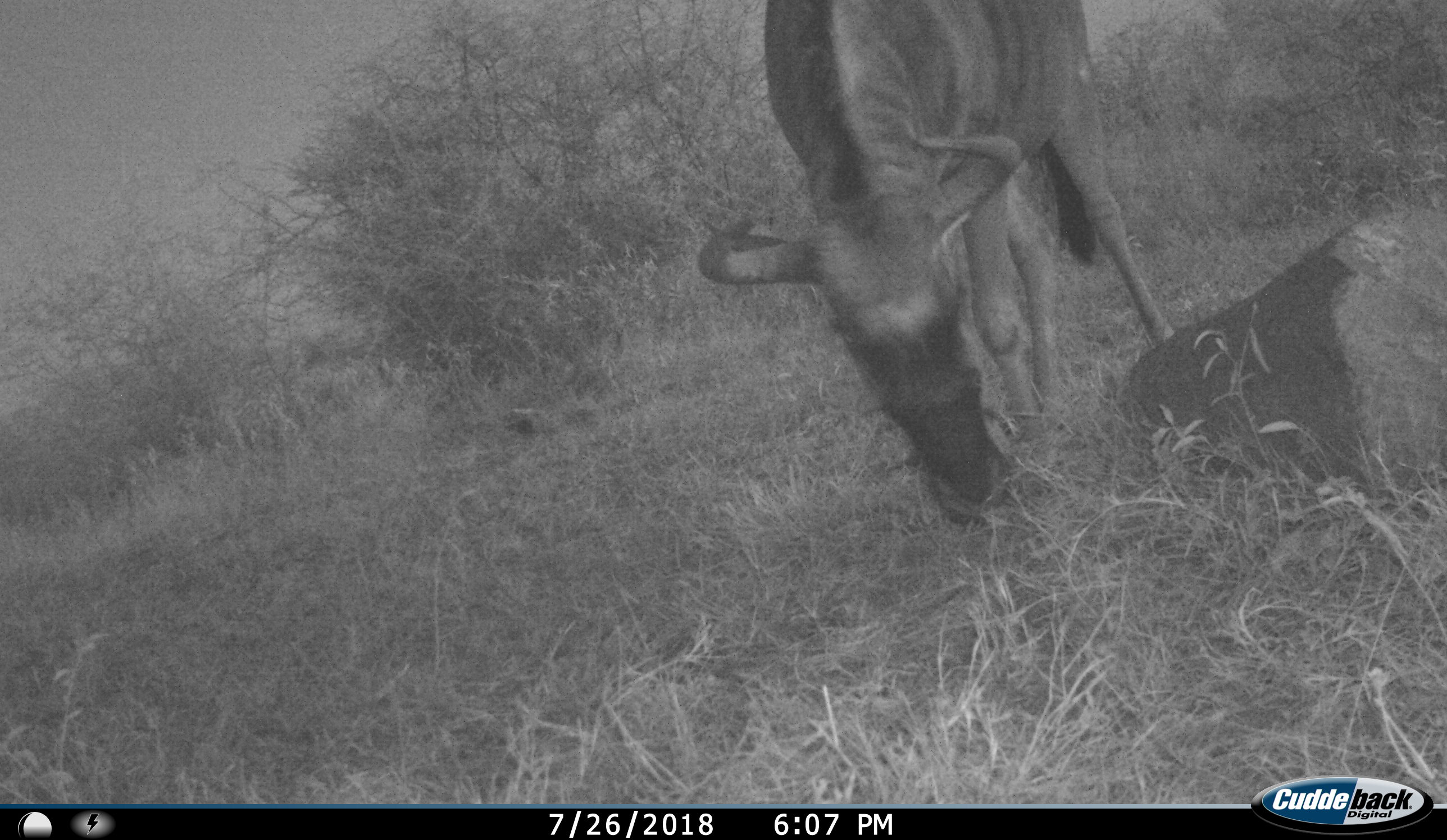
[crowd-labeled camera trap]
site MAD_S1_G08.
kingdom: Animalia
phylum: Chordata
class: Mammalia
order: Artiodactyla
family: Bovidae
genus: Connochaetes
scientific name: Connochaetes taurinus taurinus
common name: blue wildebeest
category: wildebeestblue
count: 1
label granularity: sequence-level